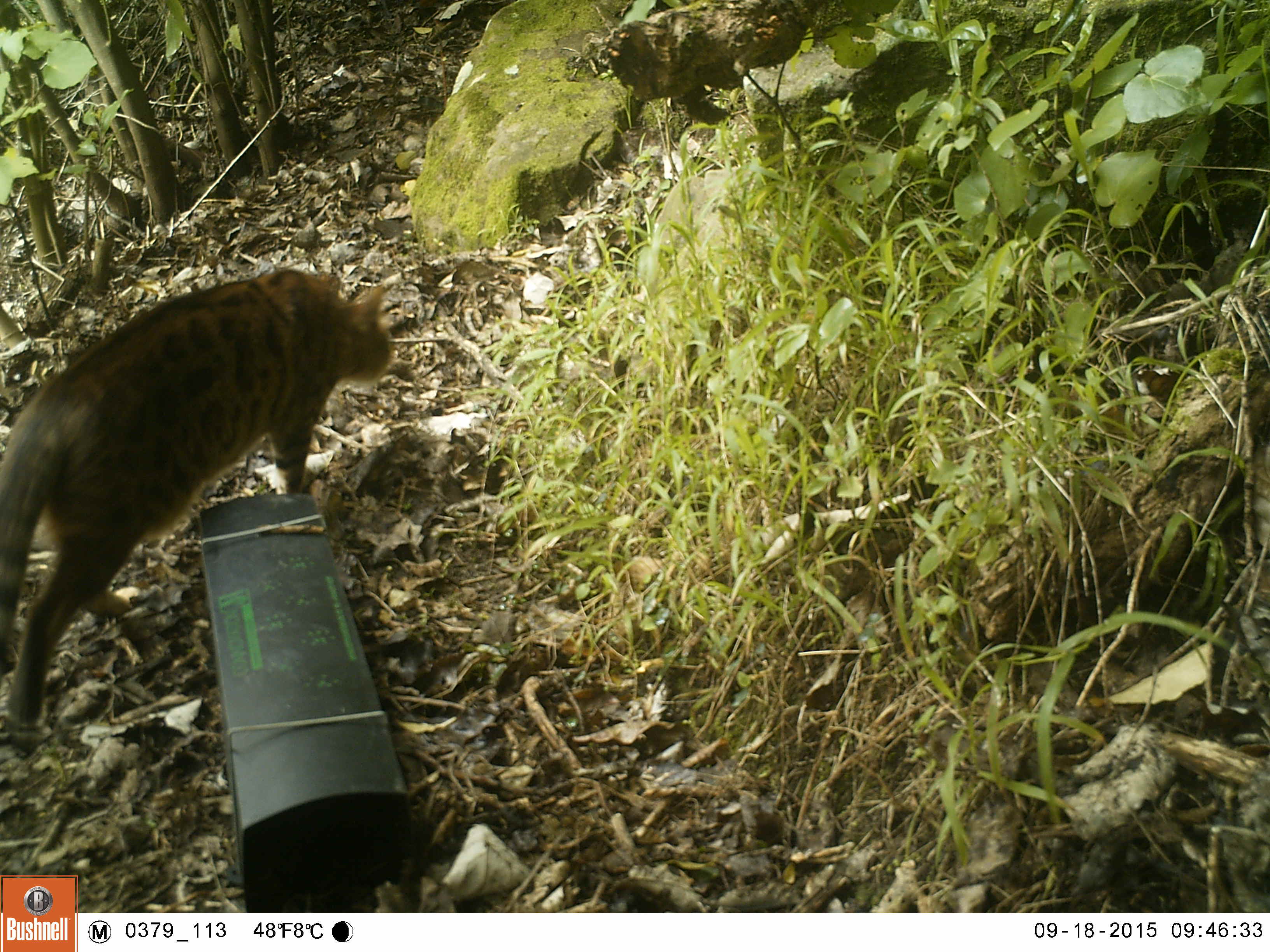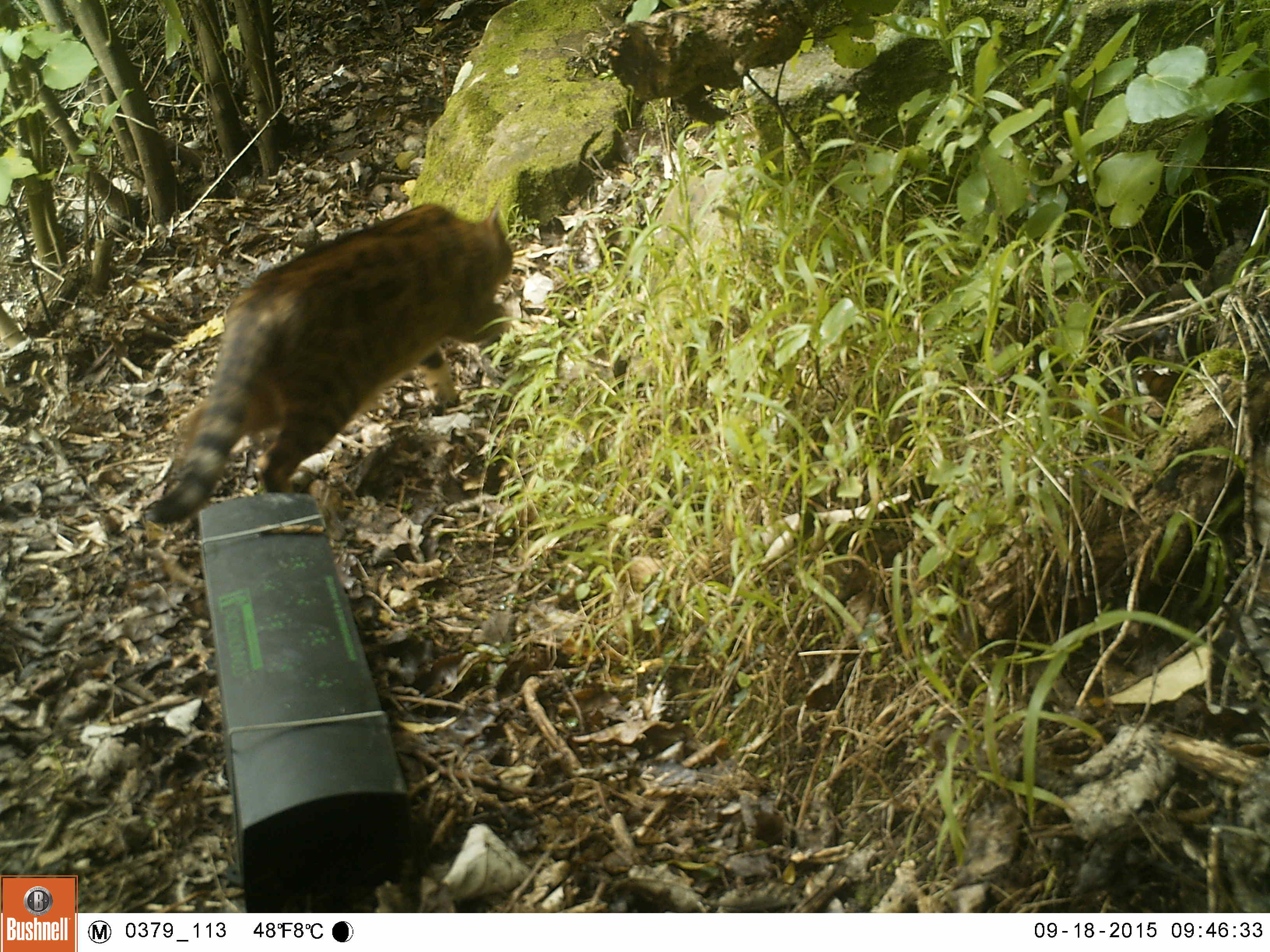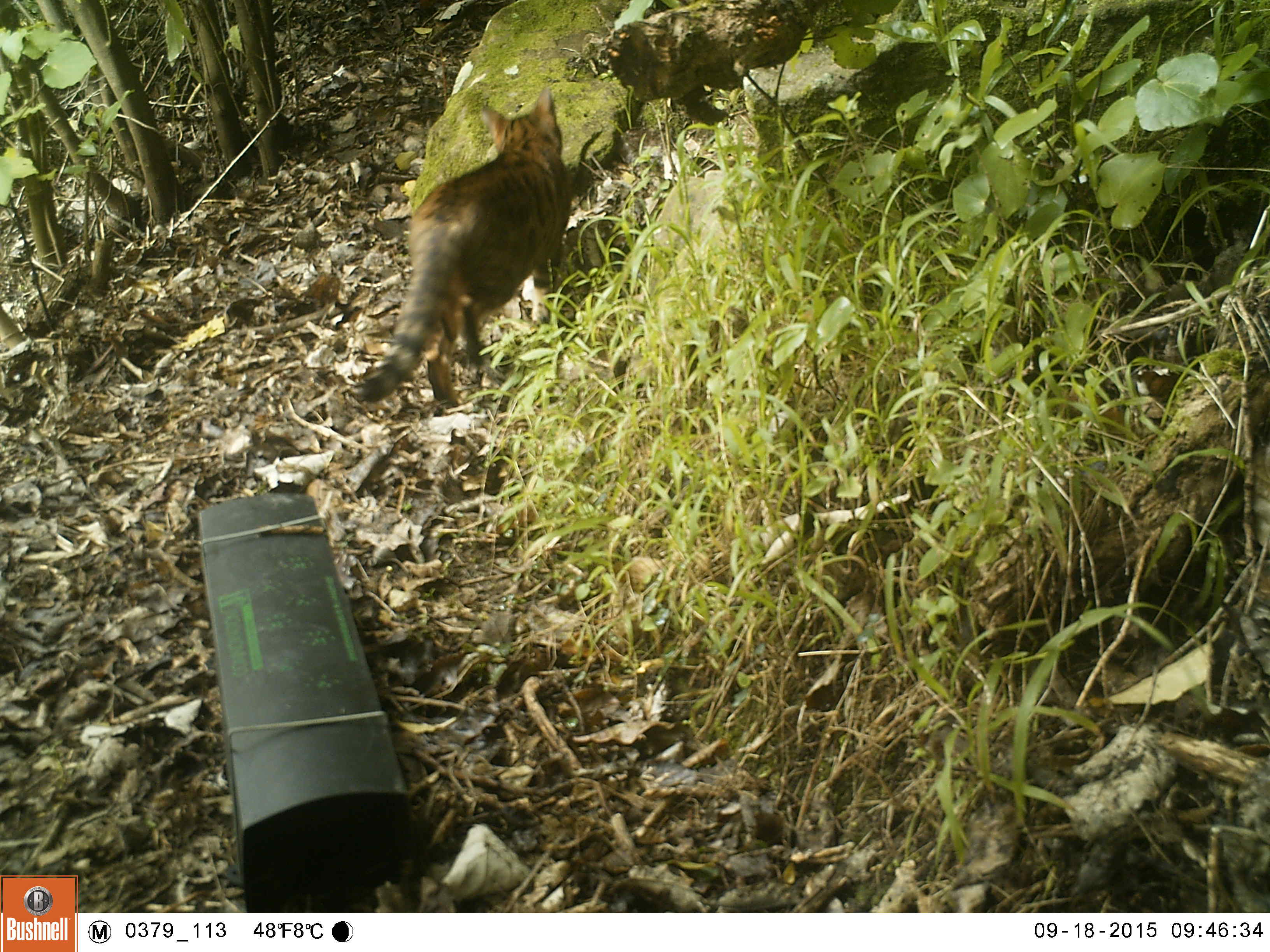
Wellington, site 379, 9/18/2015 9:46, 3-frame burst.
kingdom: Animalia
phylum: Chordata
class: Mammalia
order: Carnivora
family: Felidae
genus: Felis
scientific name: Felis catus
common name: cat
Cat (Felis catus).